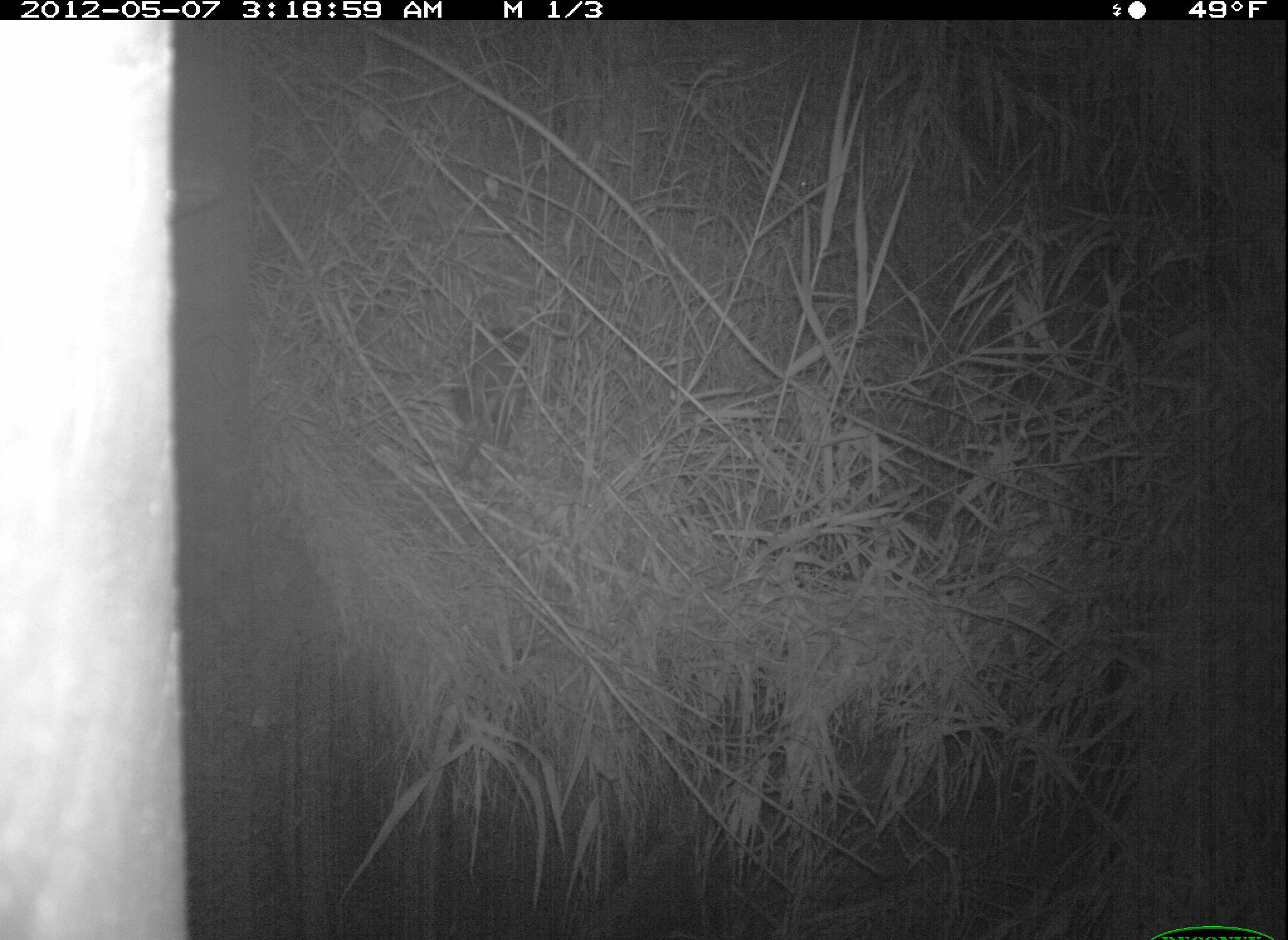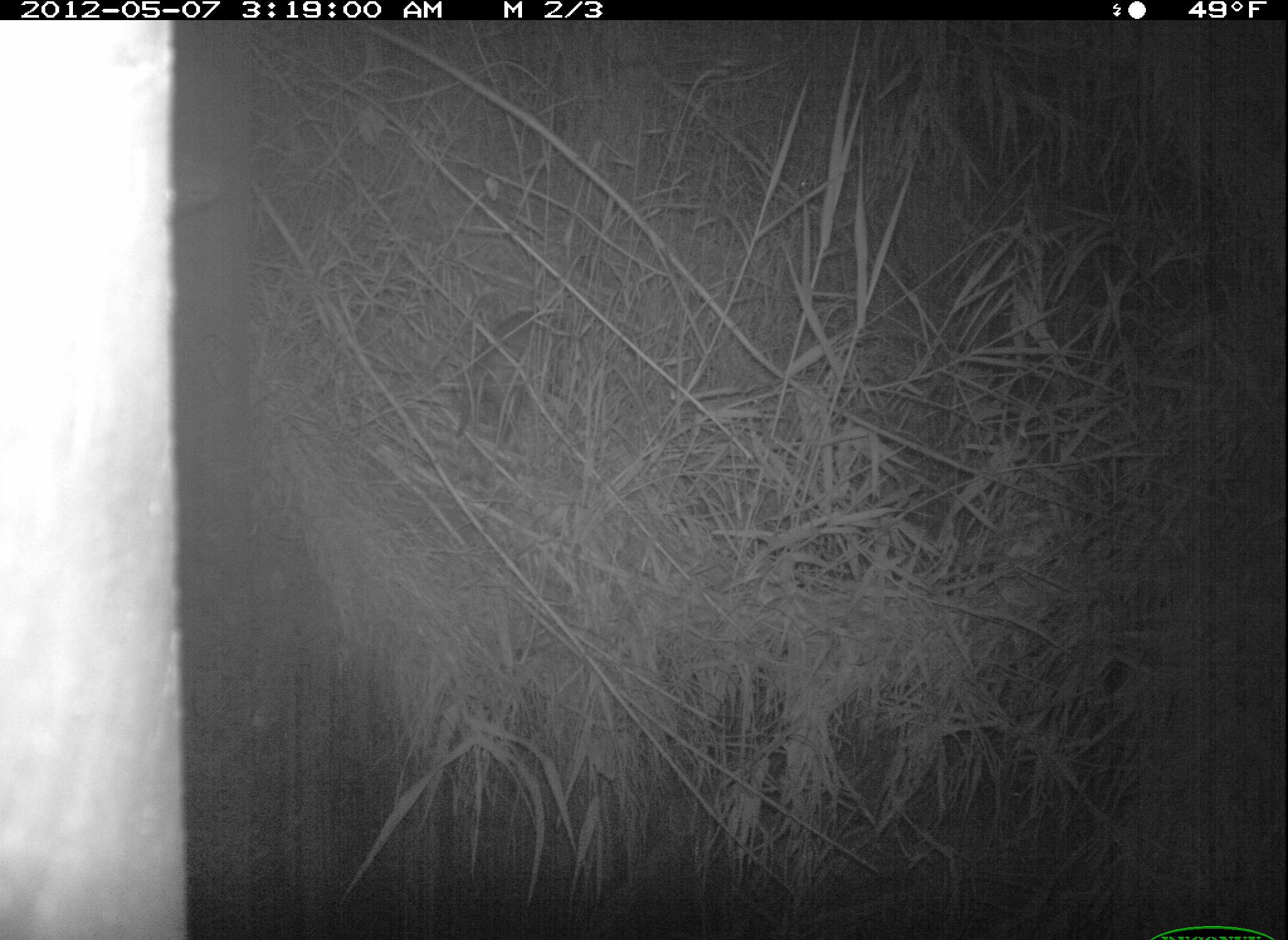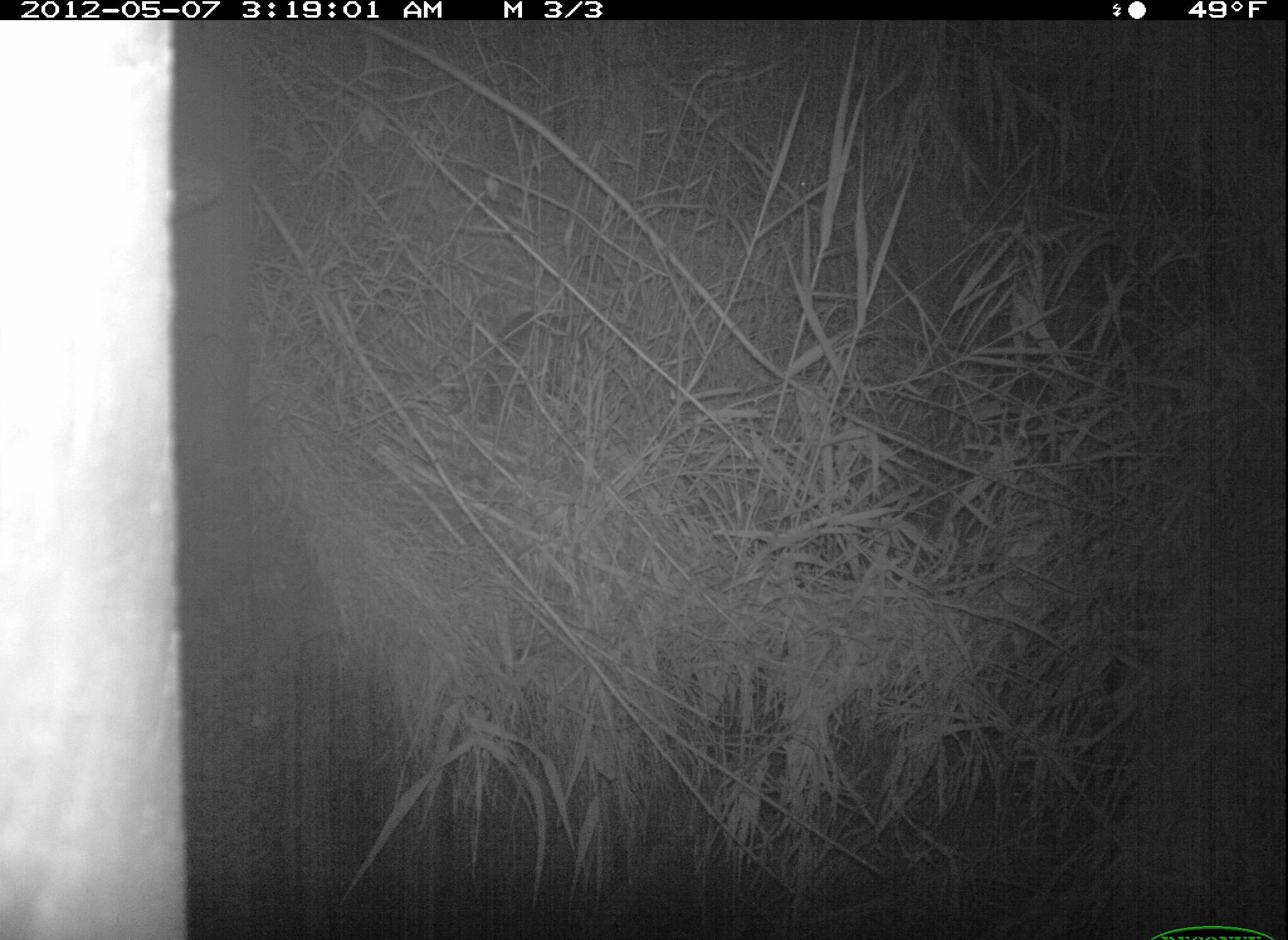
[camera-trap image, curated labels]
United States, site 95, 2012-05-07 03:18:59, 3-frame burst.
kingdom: Animalia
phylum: Chordata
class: Mammalia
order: Didelphimorphia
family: Didelphidae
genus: Didelphis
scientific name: Didelphis virginiana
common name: virginia opossum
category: opossum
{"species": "opossum (virginia opossum) (Didelphis virginiana)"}